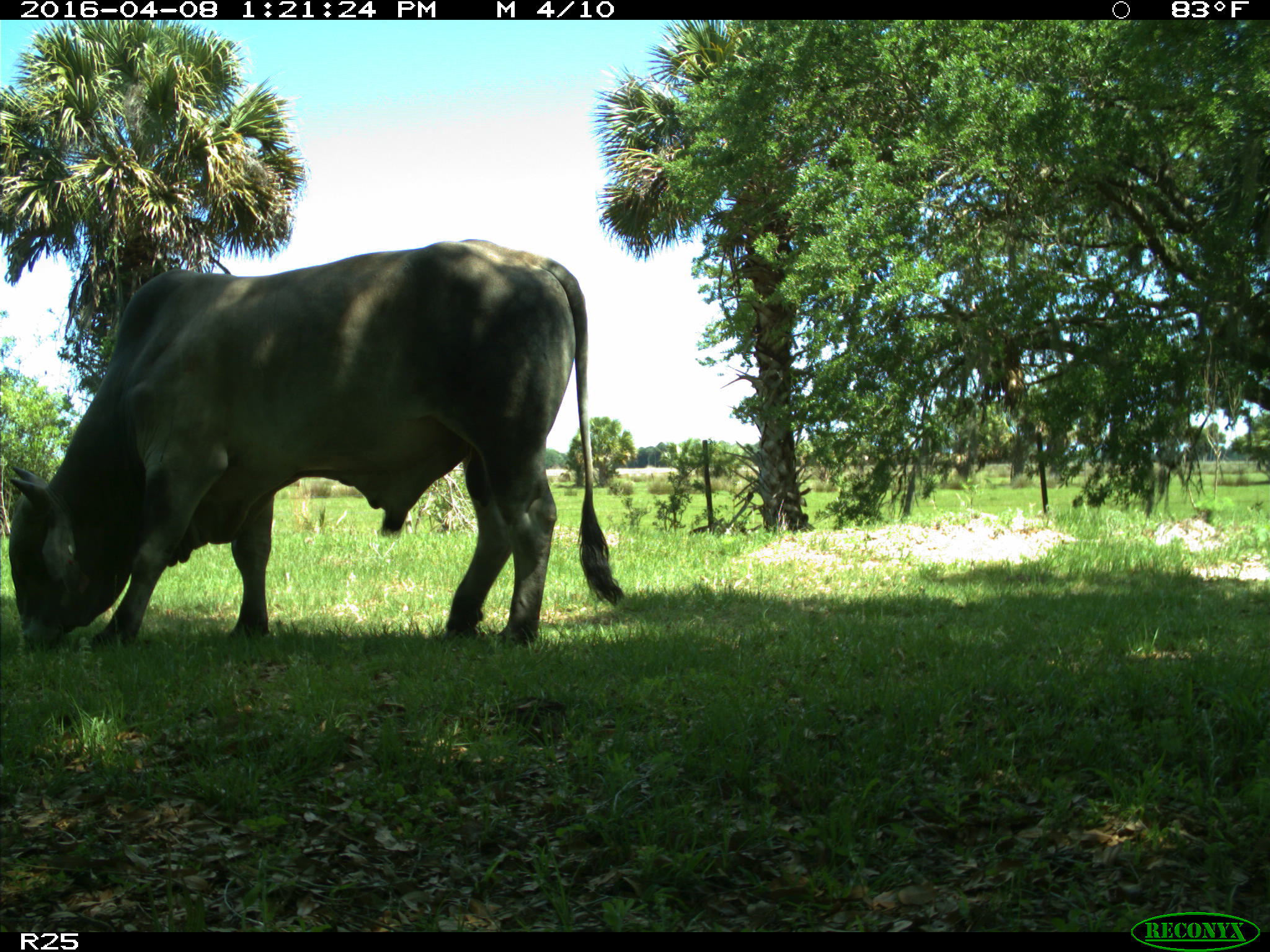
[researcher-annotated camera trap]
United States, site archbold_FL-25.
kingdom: Animalia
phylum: Chordata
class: Mammalia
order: Artiodactyla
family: Bovidae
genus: Bos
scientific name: Bos taurus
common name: domestic cow